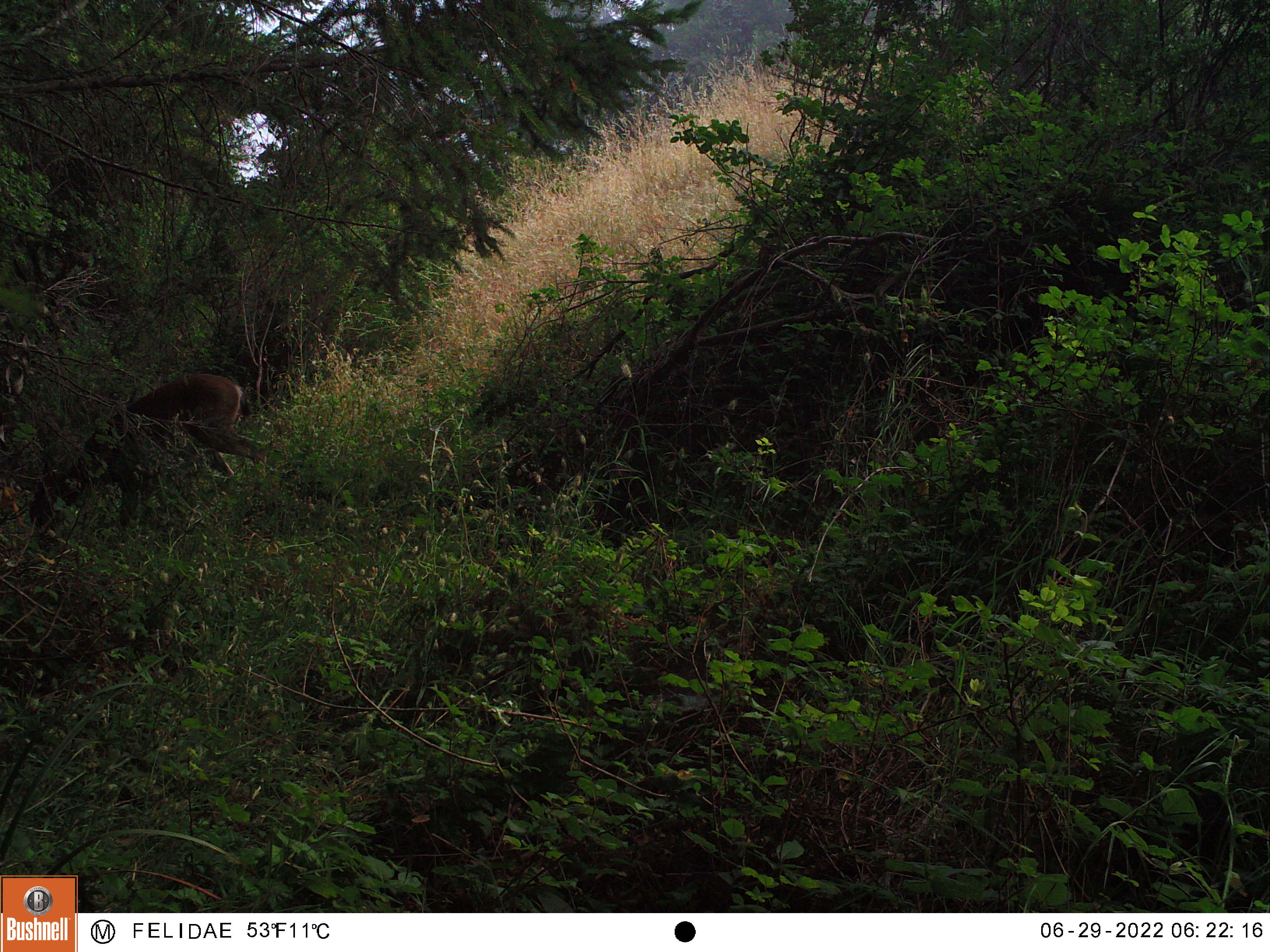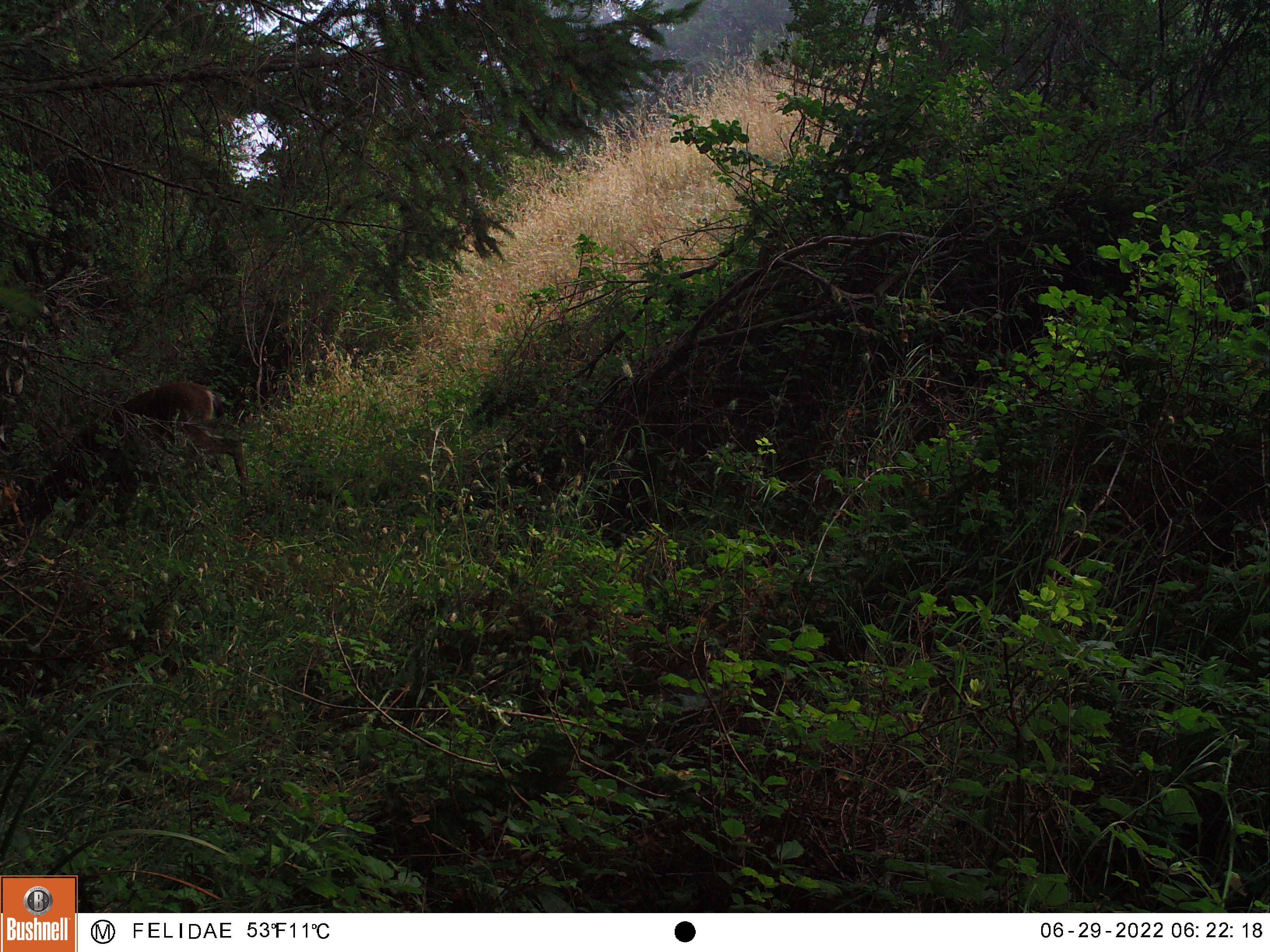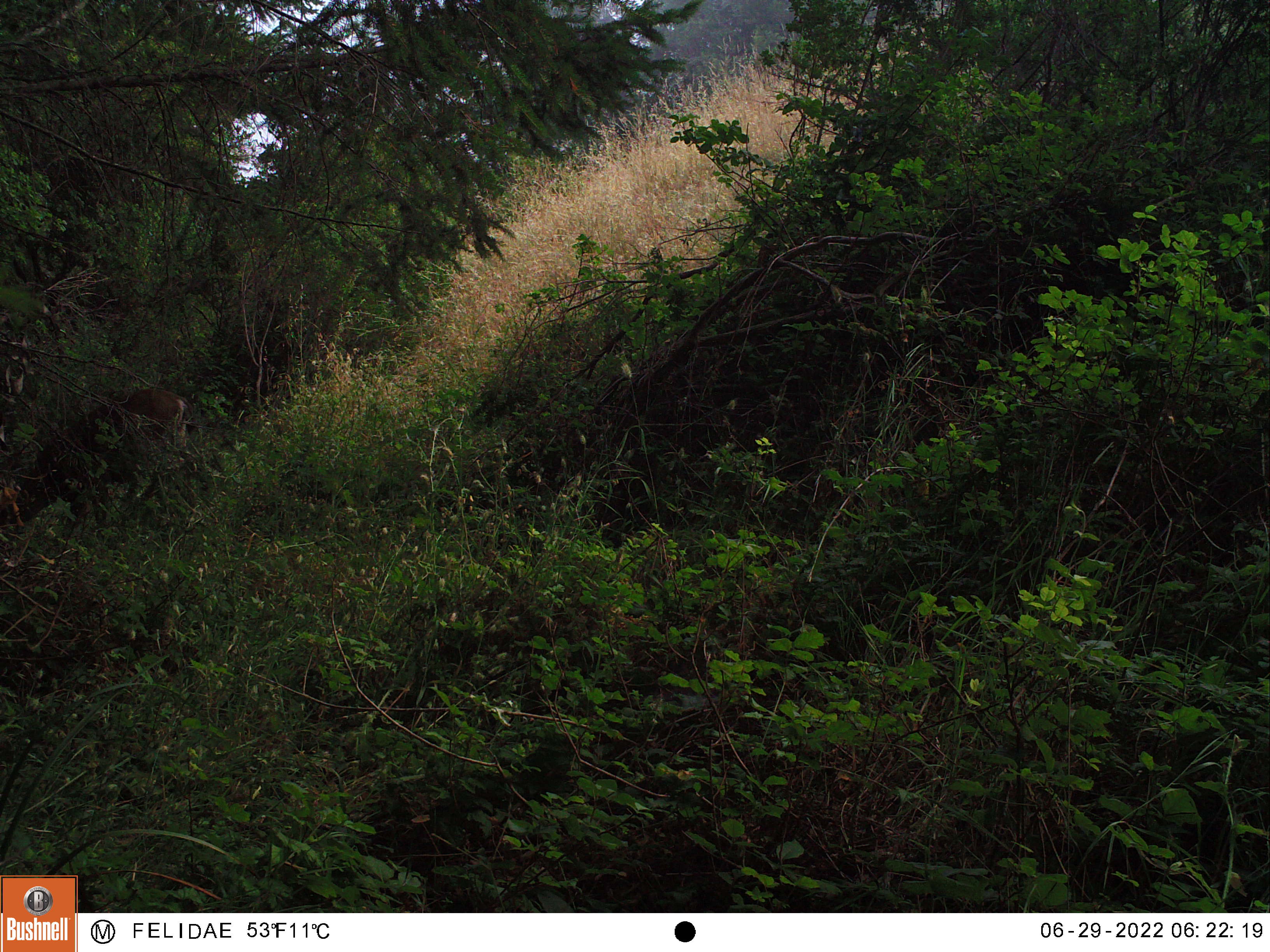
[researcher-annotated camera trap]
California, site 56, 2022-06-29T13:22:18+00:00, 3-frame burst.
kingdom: Animalia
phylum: Chordata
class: Mammalia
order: Artiodactyla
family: Cervidae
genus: Odocoileus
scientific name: Odocoileus hemionus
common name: mule deer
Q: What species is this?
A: Mule deer (Odocoileus hemionus).